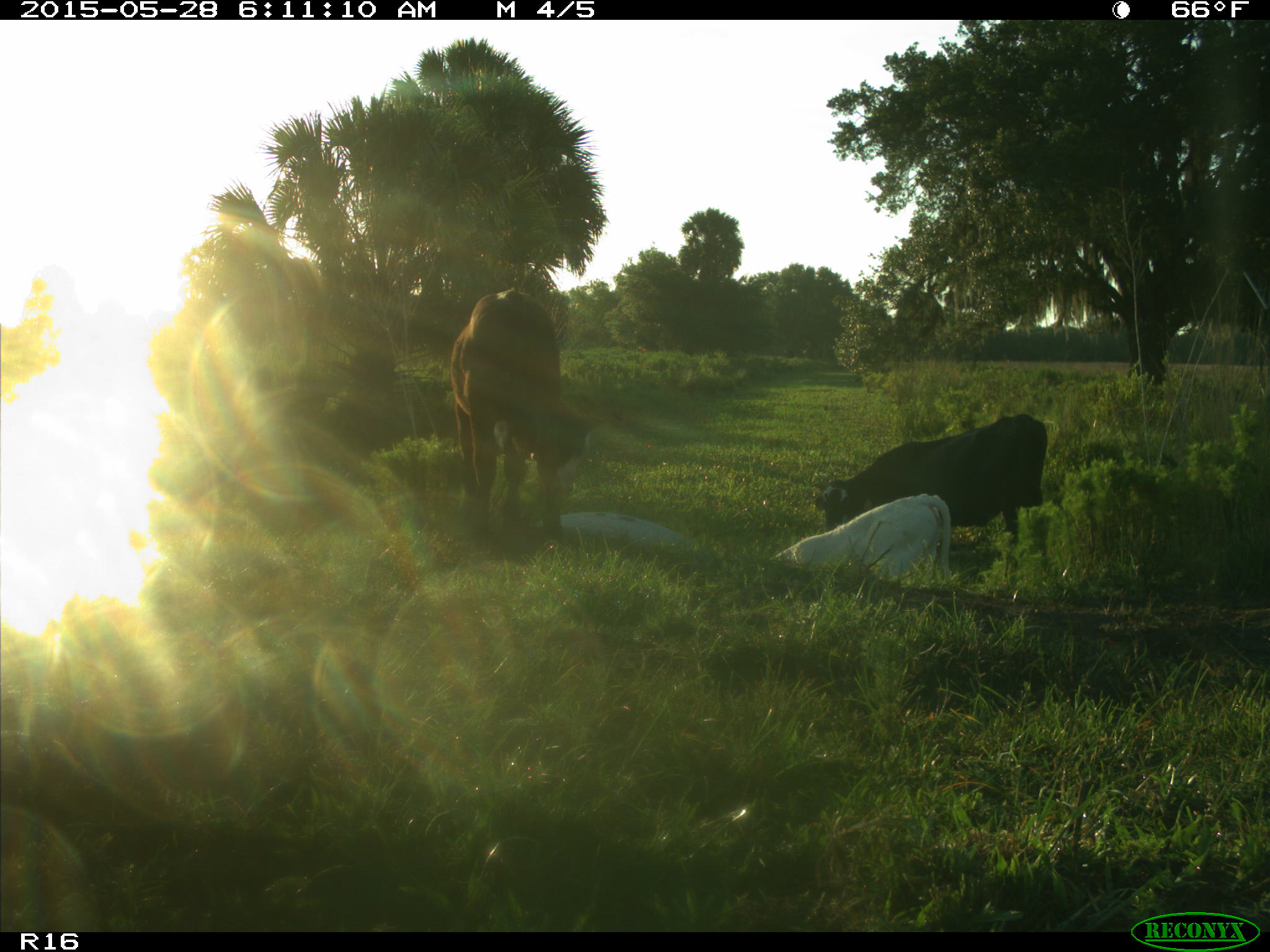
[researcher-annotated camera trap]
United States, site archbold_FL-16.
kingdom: Animalia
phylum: Chordata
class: Mammalia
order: Artiodactyla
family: Bovidae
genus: Bos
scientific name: Bos taurus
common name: domestic cow